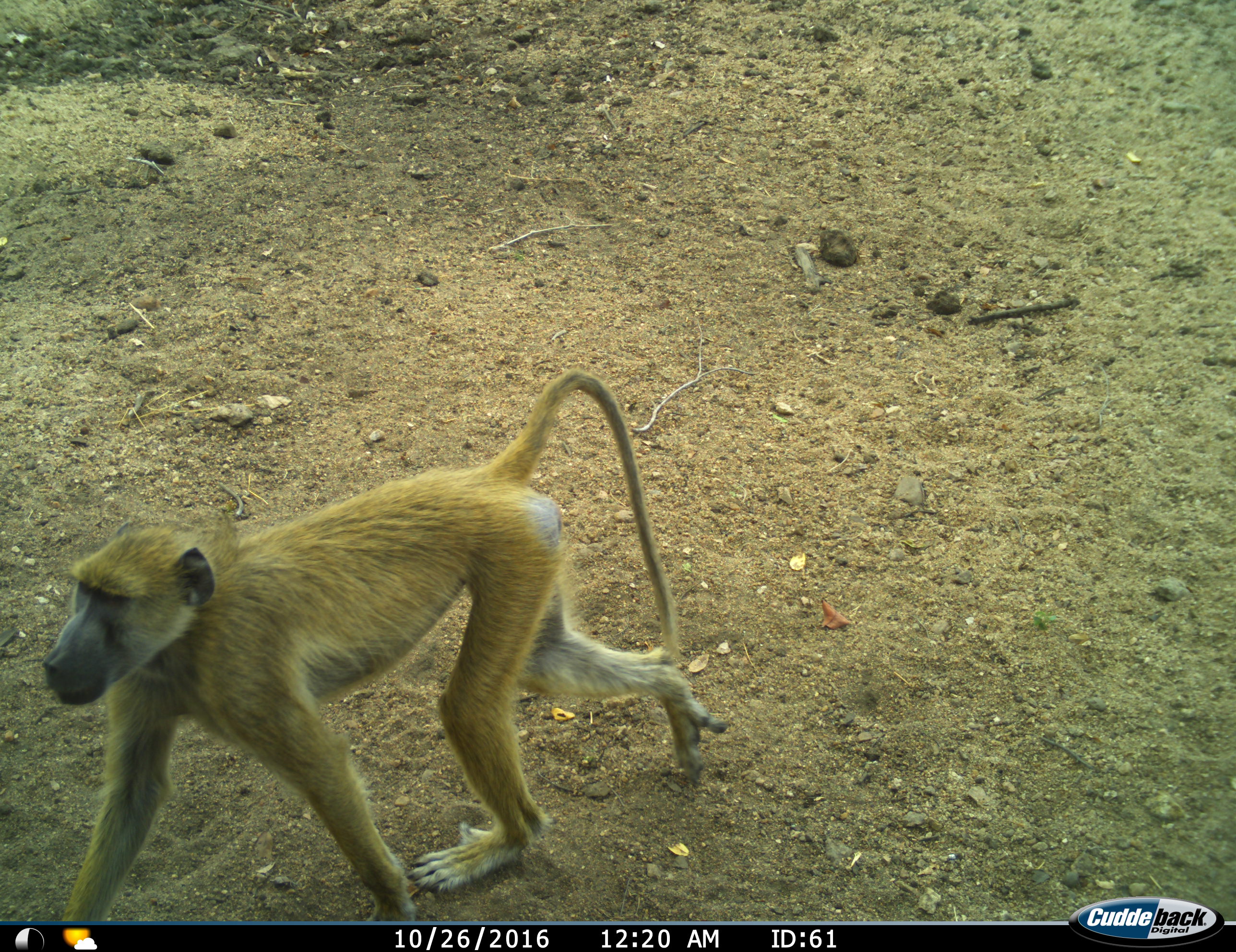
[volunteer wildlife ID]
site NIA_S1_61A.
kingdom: Animalia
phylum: Chordata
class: Mammalia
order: Primates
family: Cercopithecidae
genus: Papio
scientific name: Papio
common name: baboon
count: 1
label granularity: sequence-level